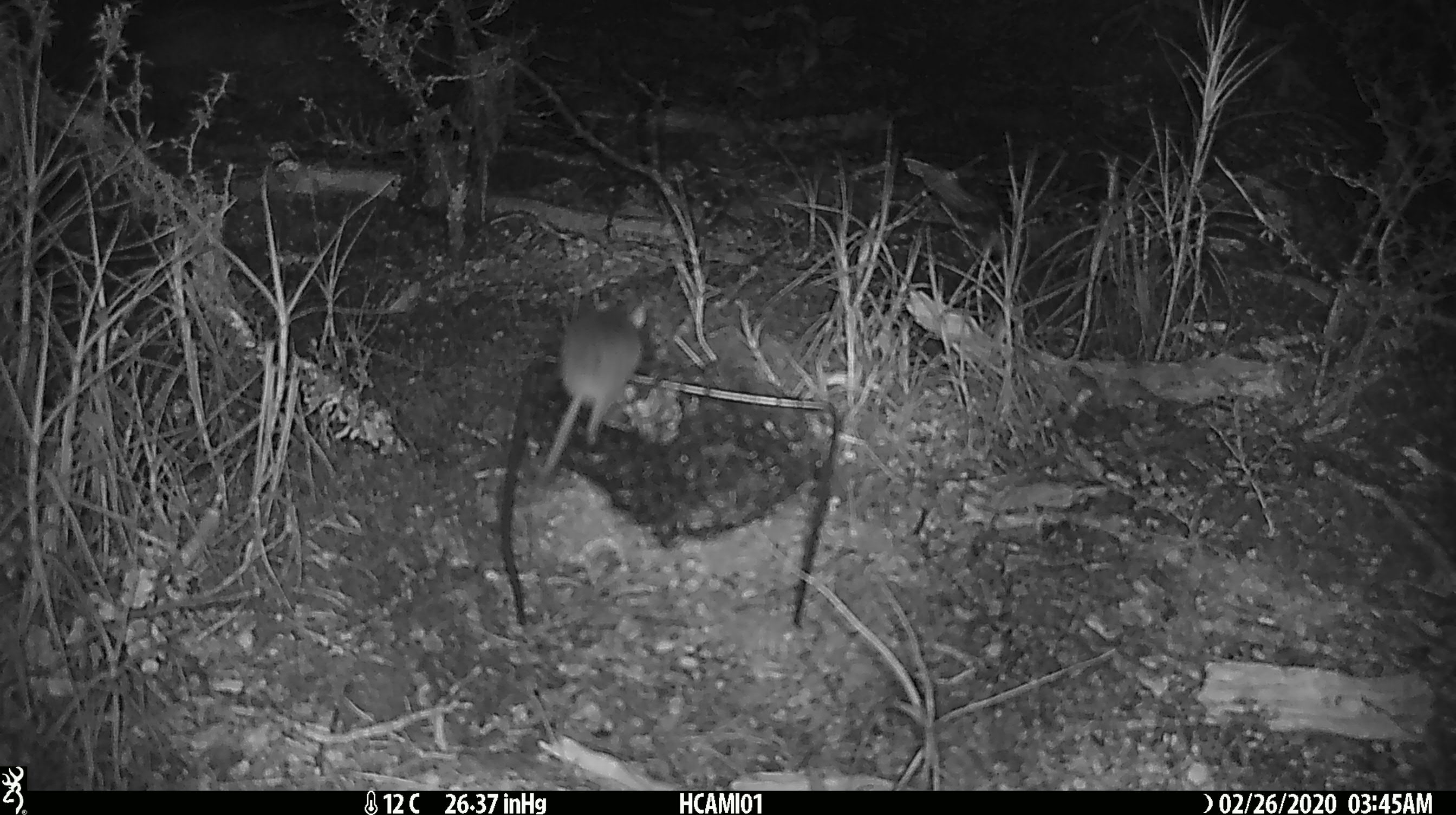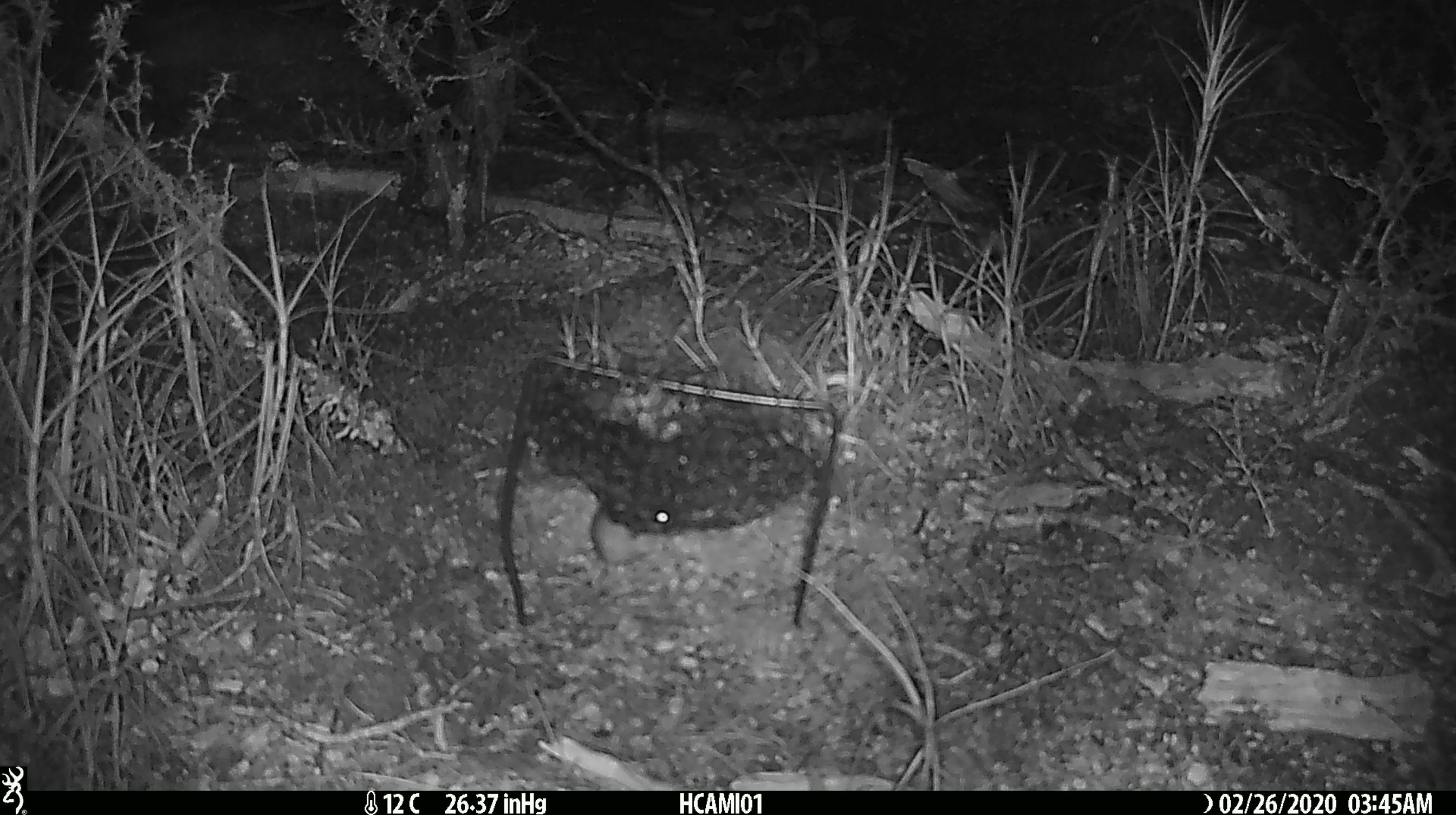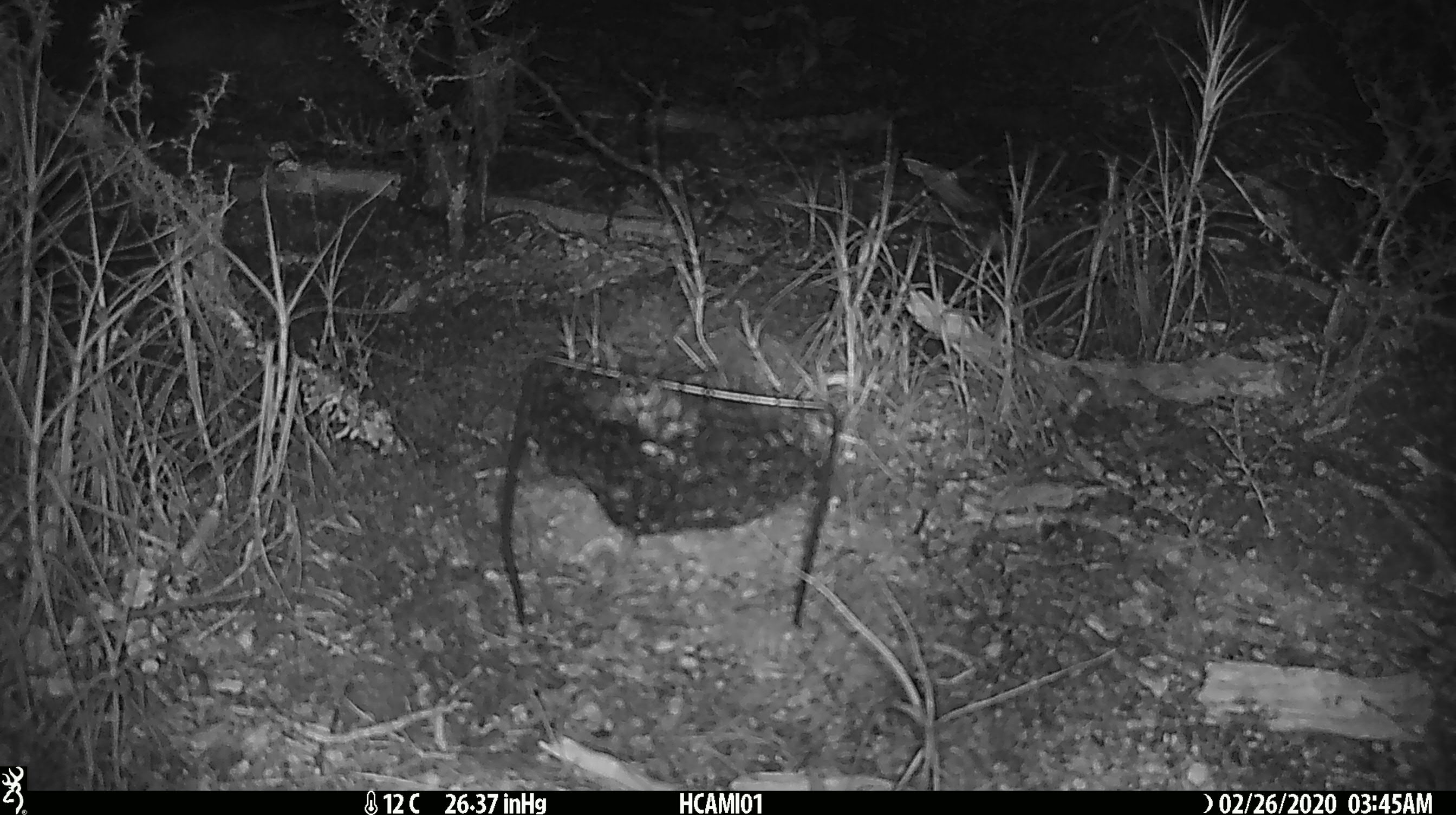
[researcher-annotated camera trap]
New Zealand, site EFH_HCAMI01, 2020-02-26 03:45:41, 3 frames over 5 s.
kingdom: Animalia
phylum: Chordata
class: Mammalia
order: Rodentia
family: Muridae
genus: Mus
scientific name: Mus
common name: mouse